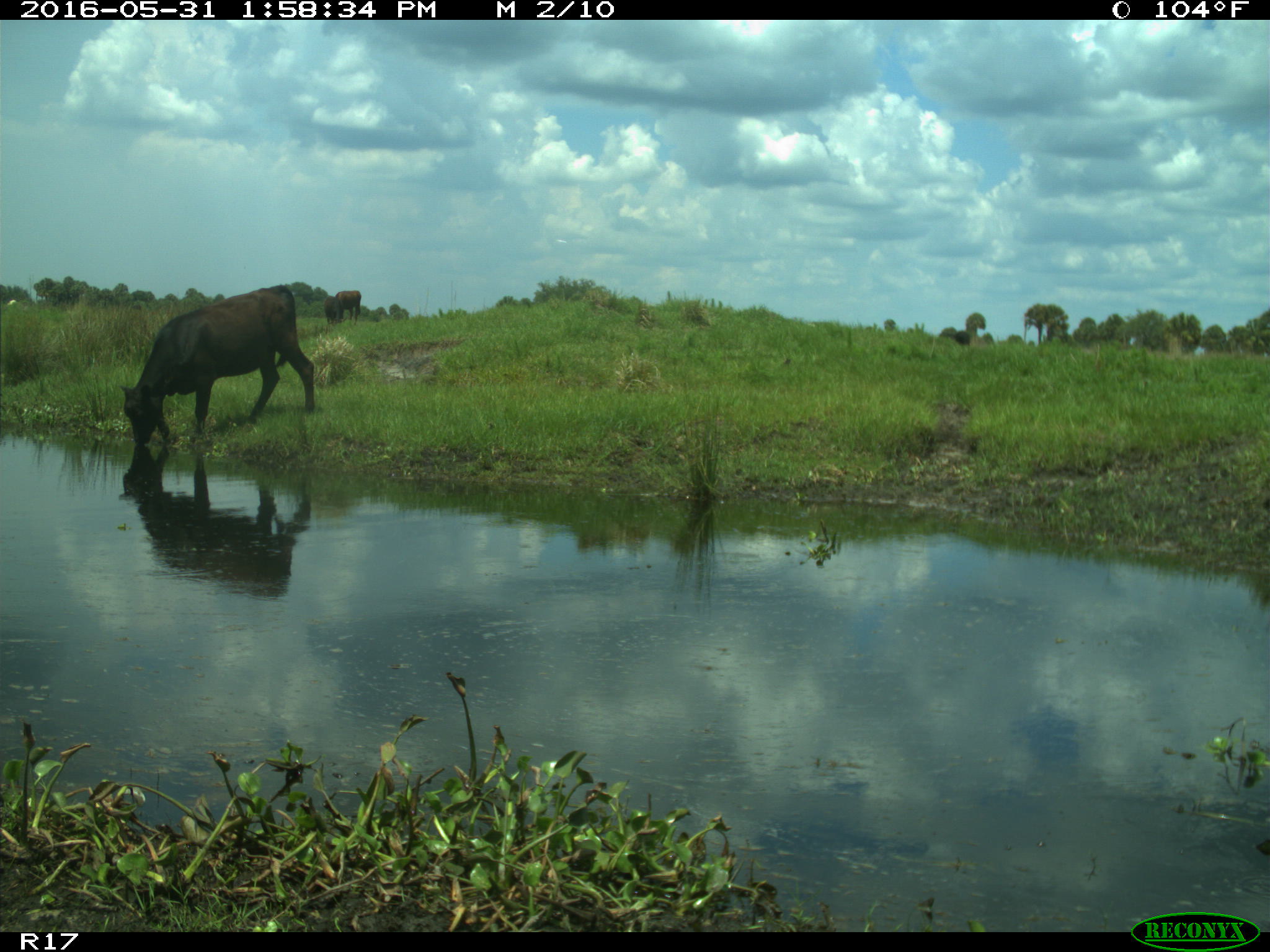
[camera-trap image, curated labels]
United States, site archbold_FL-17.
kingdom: Animalia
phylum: Chordata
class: Mammalia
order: Artiodactyla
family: Bovidae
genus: Bos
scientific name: Bos taurus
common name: domestic cow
Bos taurus (domestic cow).